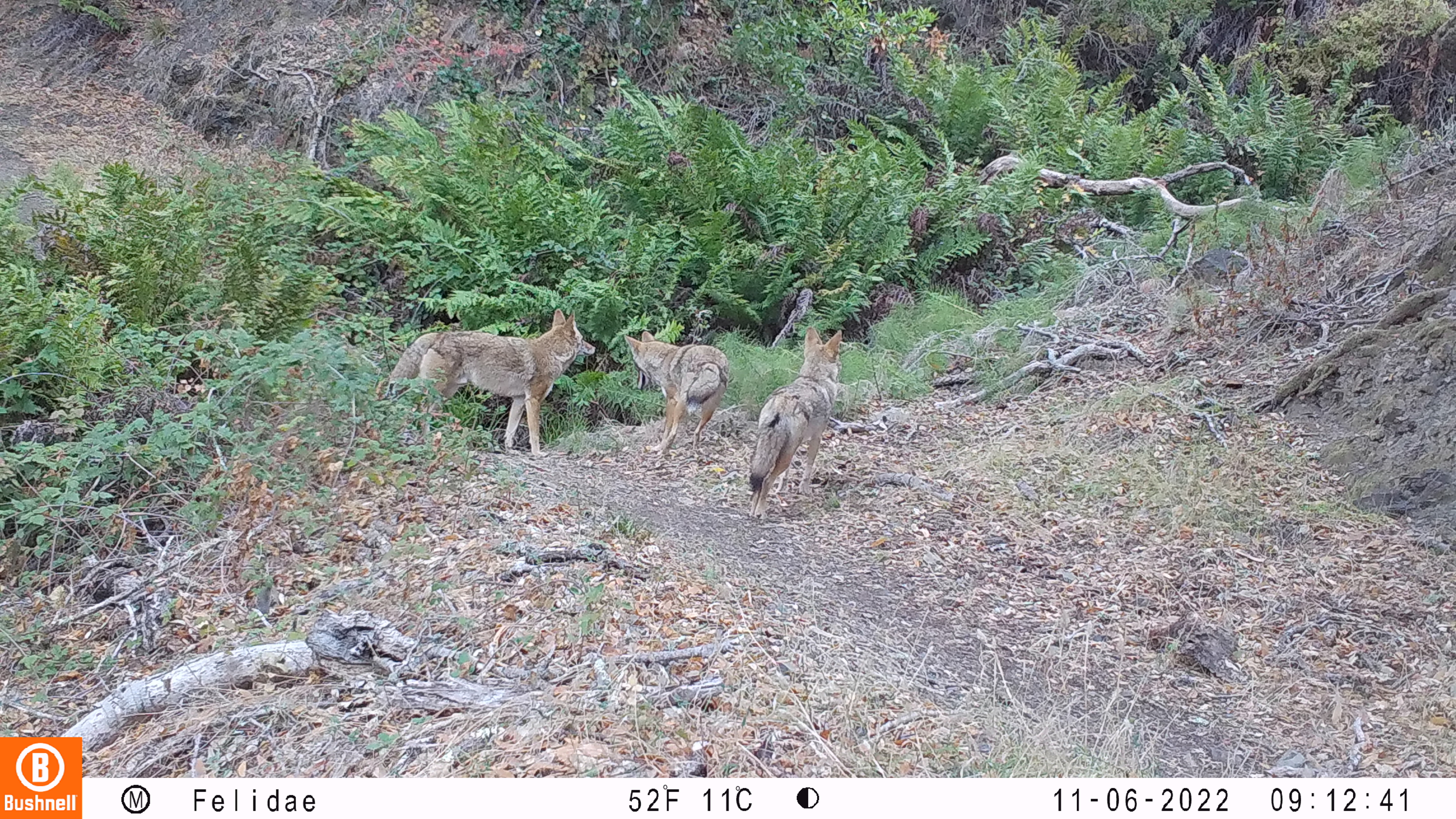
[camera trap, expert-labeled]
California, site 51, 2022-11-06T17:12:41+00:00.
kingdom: Animalia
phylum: Chordata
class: Mammalia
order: Carnivora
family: Canidae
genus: Canis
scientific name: Canis latrans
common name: coyote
Coyote (Canis latrans).